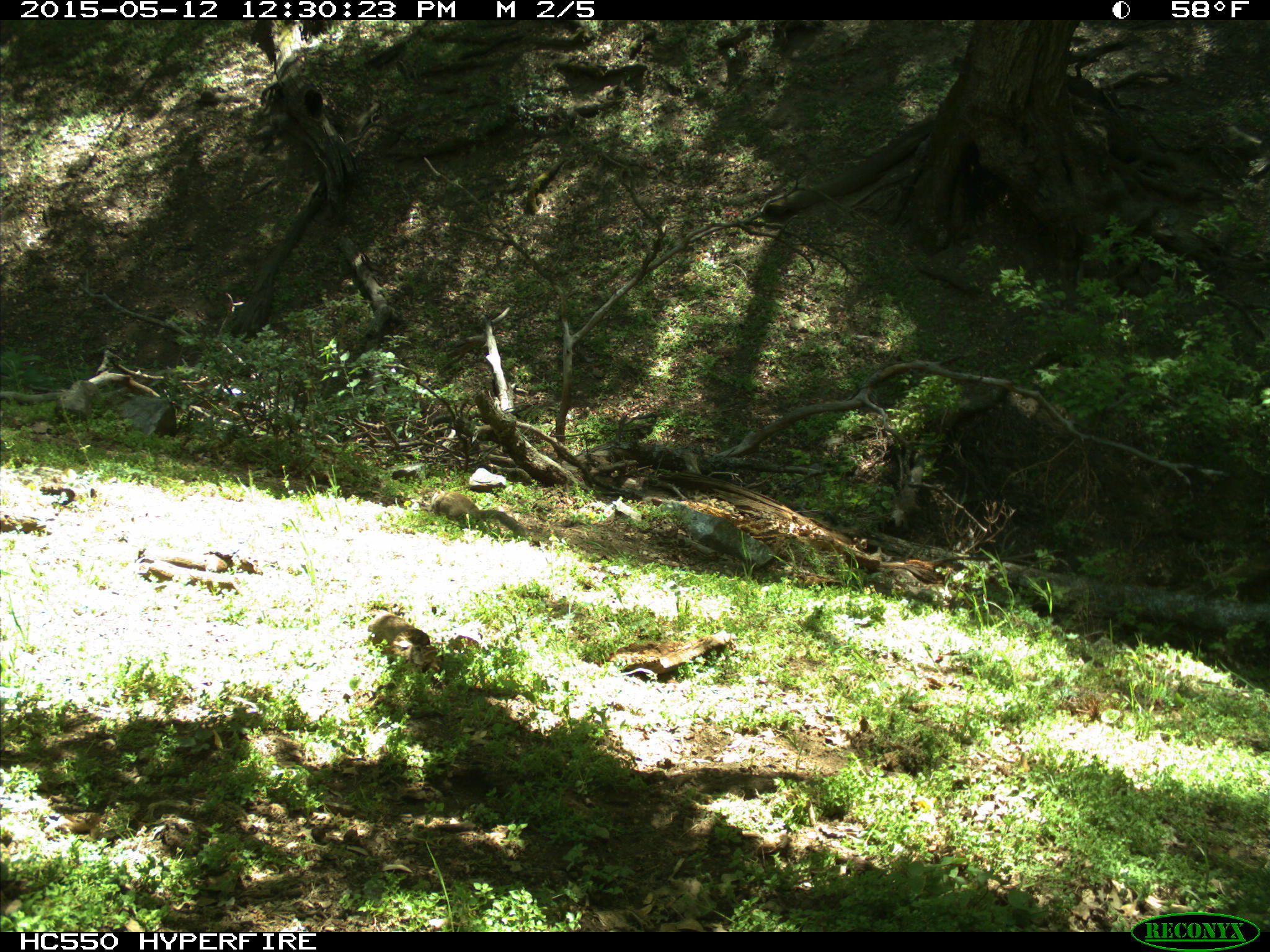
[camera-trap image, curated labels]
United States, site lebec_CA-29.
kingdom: Animalia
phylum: Chordata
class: Mammalia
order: Rodentia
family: Sciuridae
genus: Otospermophilus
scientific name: Otospermophilus beecheyi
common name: california ground squirrel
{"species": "Otospermophilus beecheyi (california ground squirrel)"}